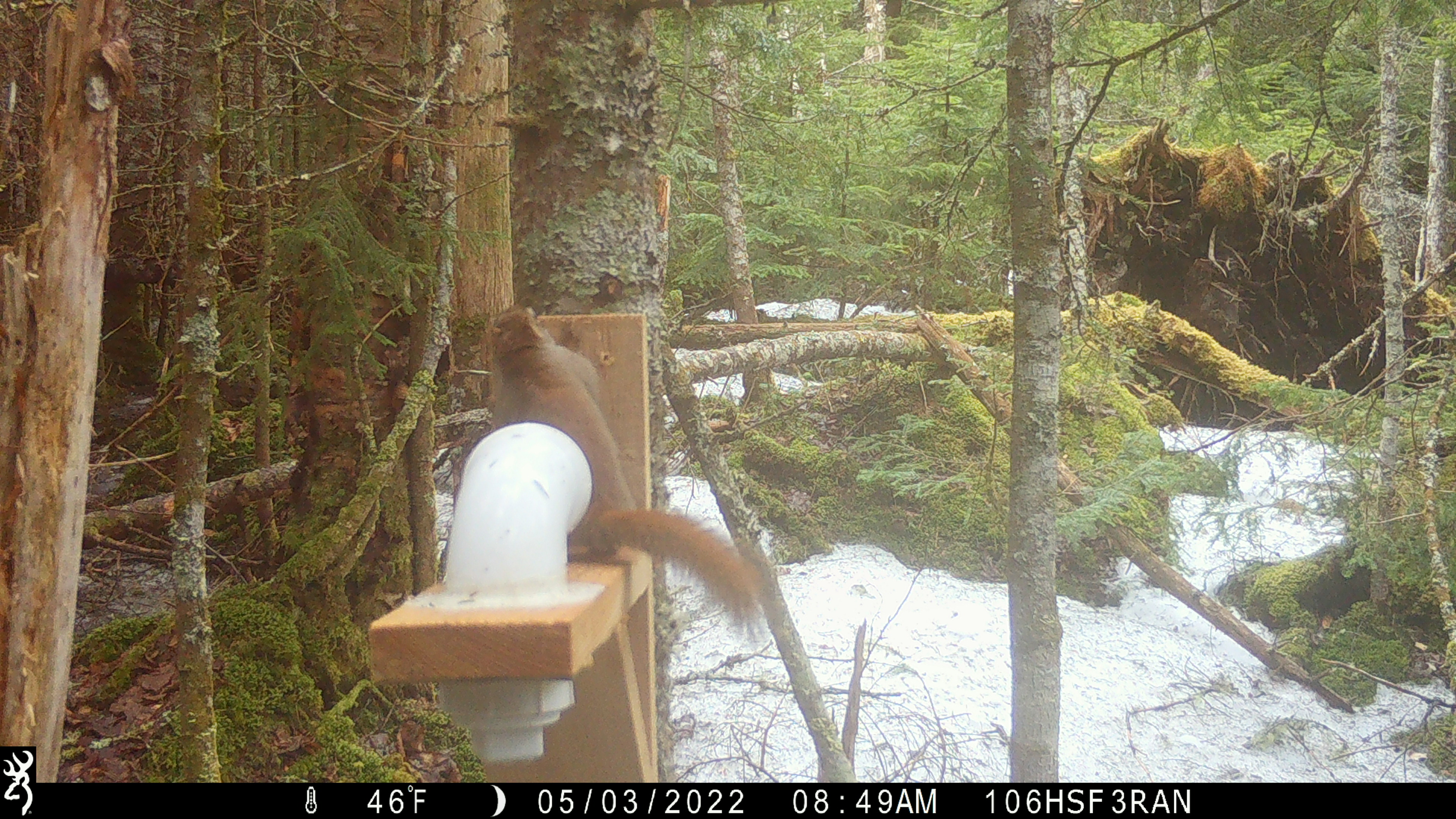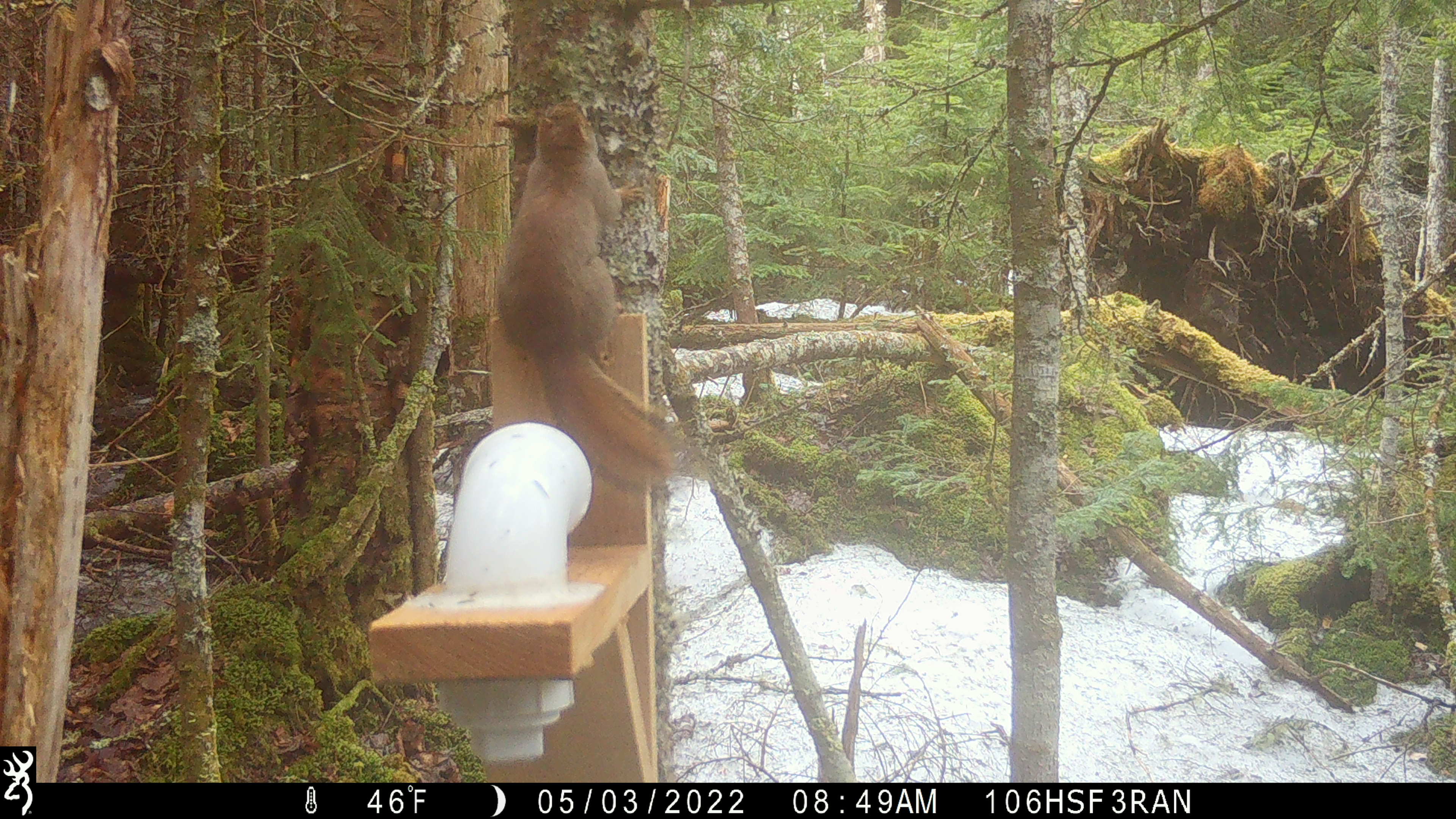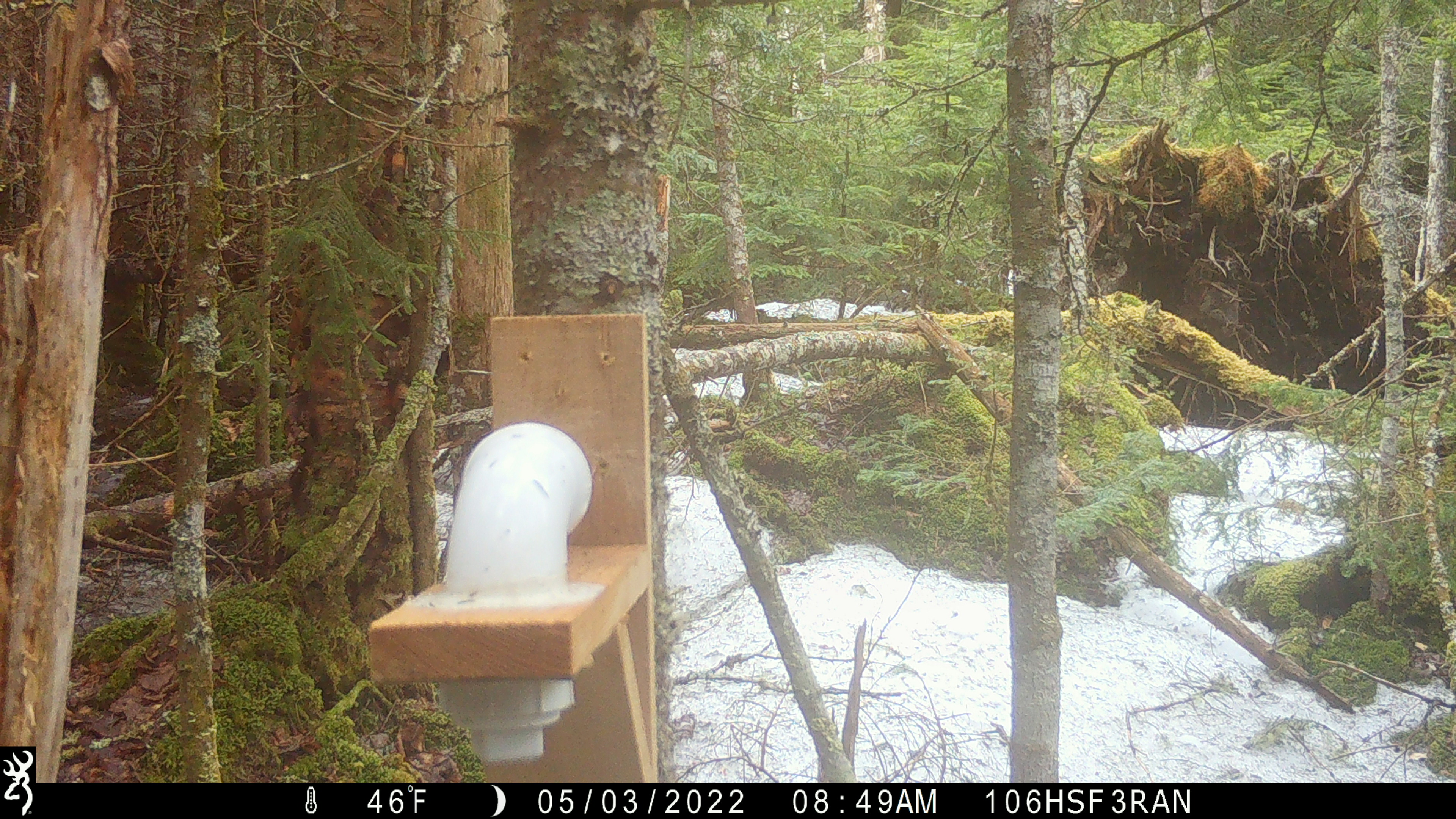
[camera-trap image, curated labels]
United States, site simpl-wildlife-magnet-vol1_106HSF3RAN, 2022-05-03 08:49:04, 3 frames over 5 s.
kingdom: Animalia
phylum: Chordata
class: Mammalia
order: Rodentia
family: Sciuridae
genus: Tamiasciurus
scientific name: Tamiasciurus hudsonicus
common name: red squirrel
Red squirrel (Tamiasciurus hudsonicus).